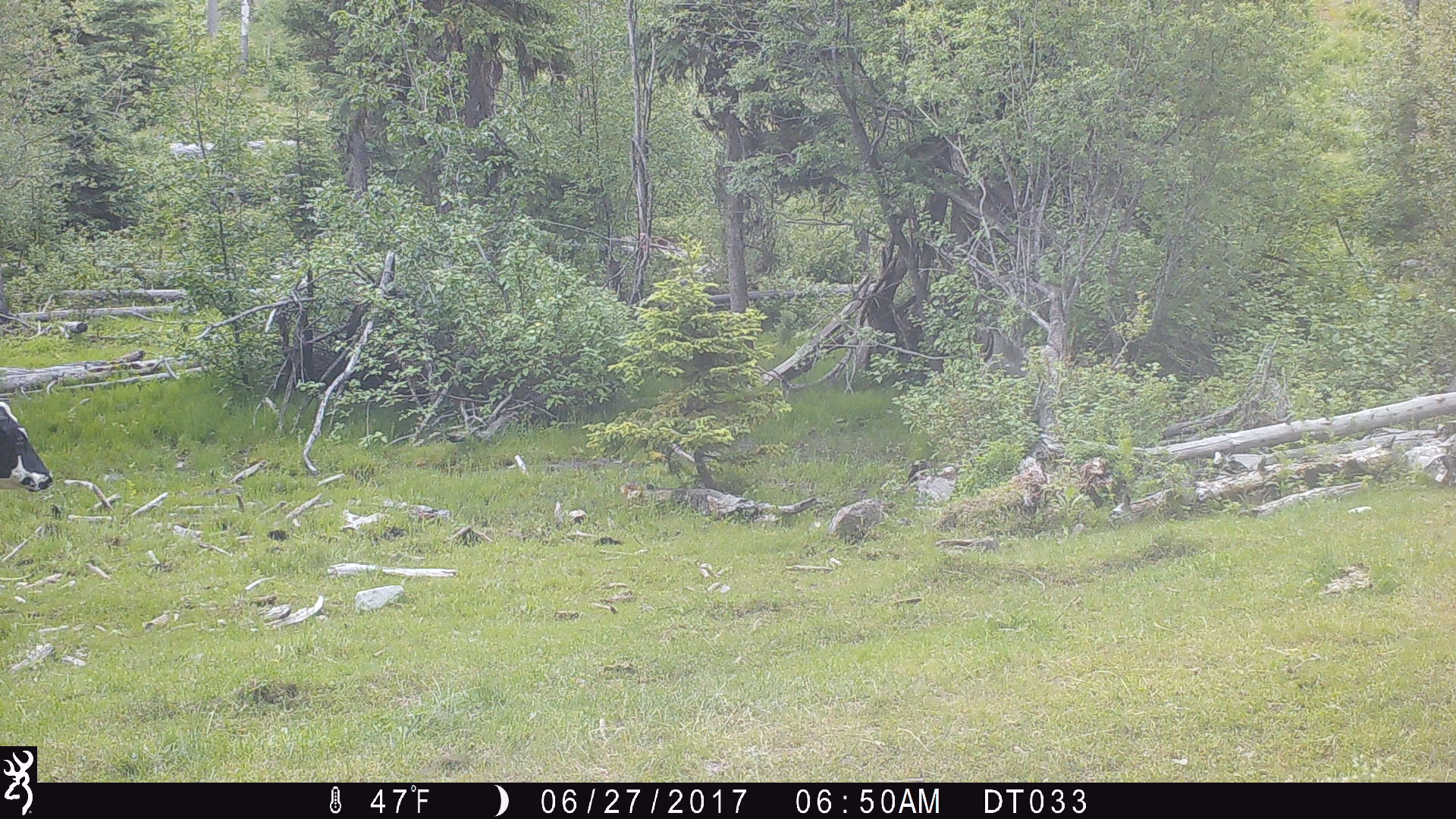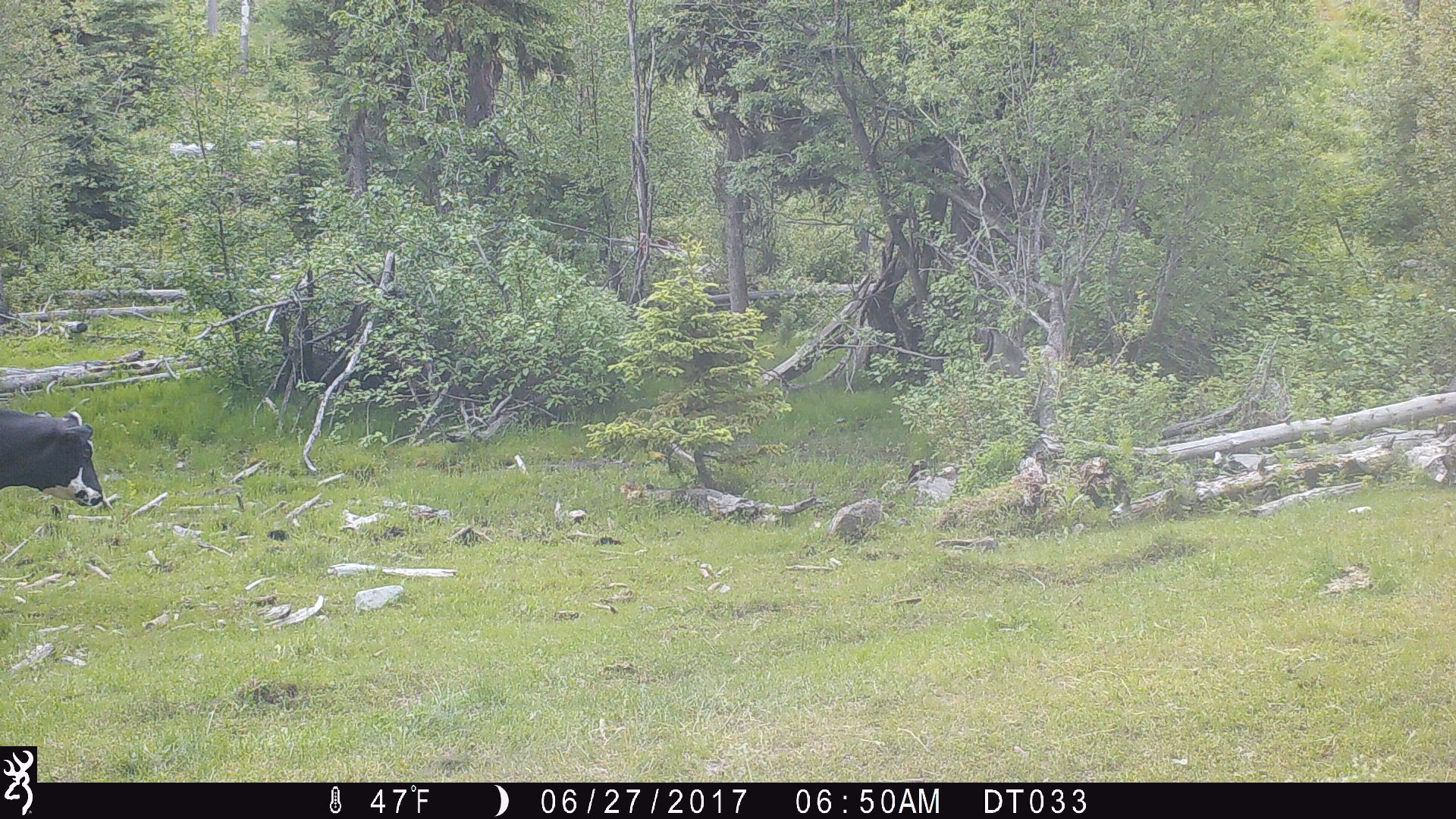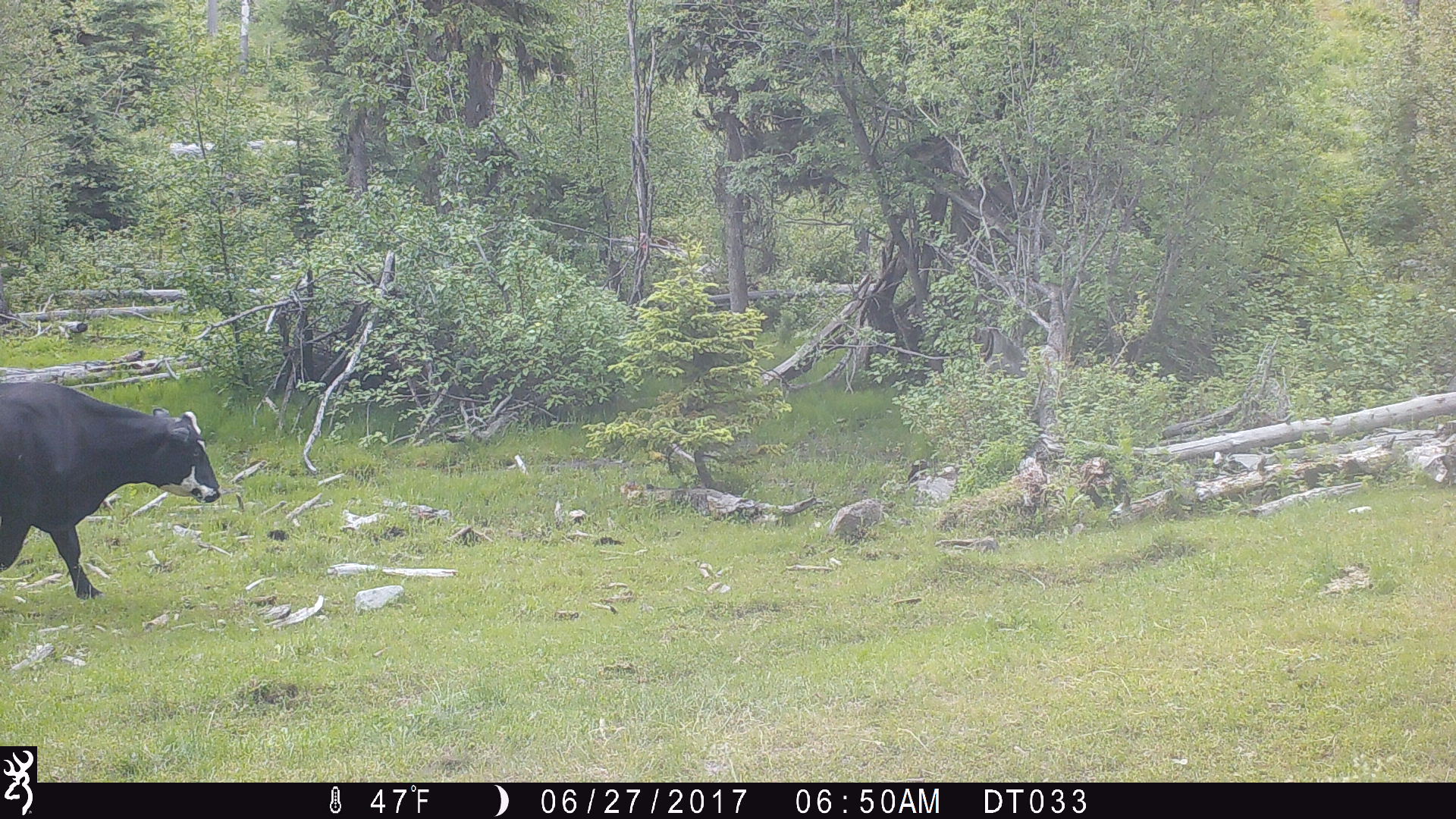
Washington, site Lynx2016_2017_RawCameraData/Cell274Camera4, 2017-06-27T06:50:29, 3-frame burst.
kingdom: Animalia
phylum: Chordata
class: Mammalia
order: Artiodactyla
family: Bovidae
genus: Bos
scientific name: Bos taurus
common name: domestic cattle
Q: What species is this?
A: Domestic cattle (Bos taurus).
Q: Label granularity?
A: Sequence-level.